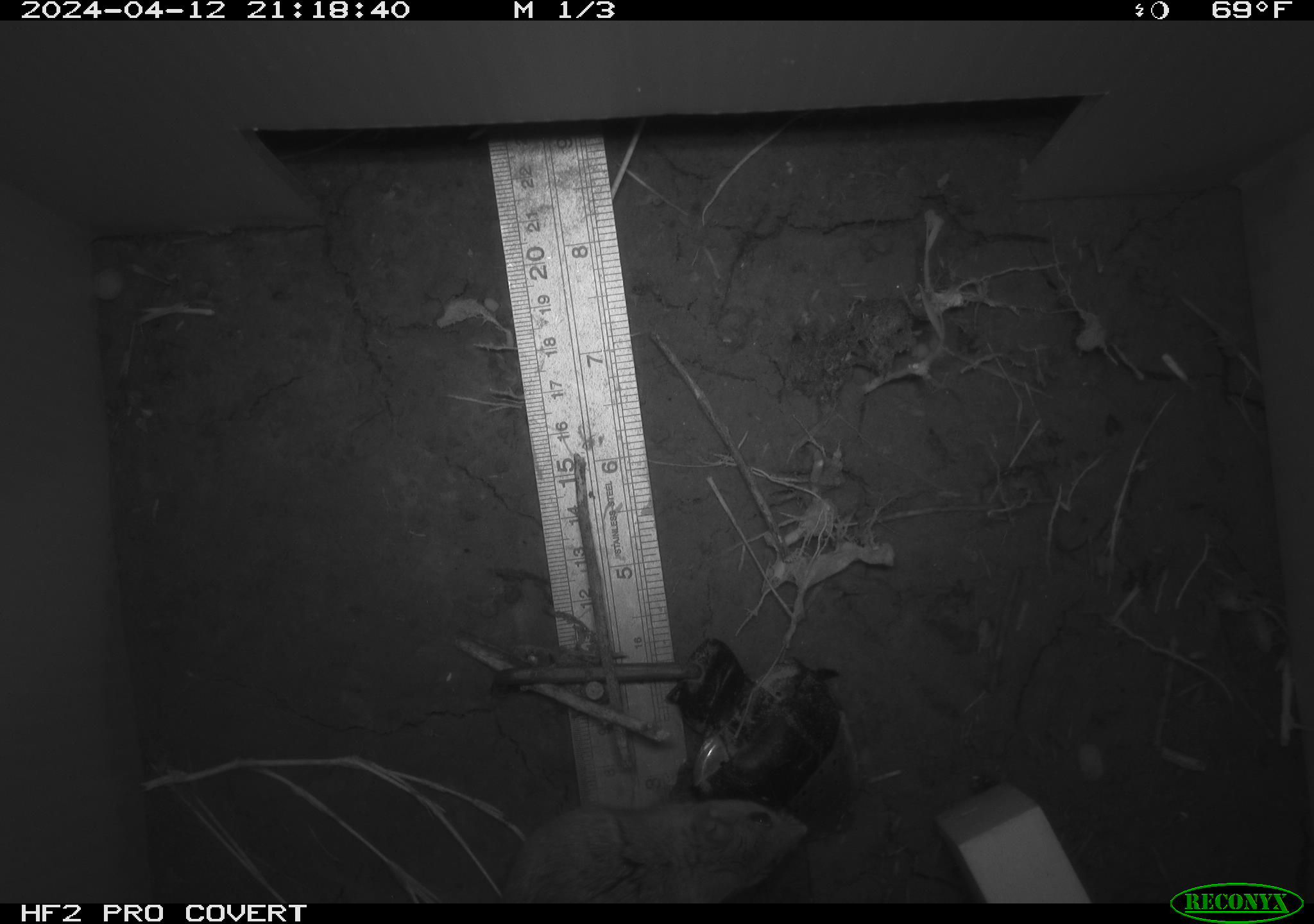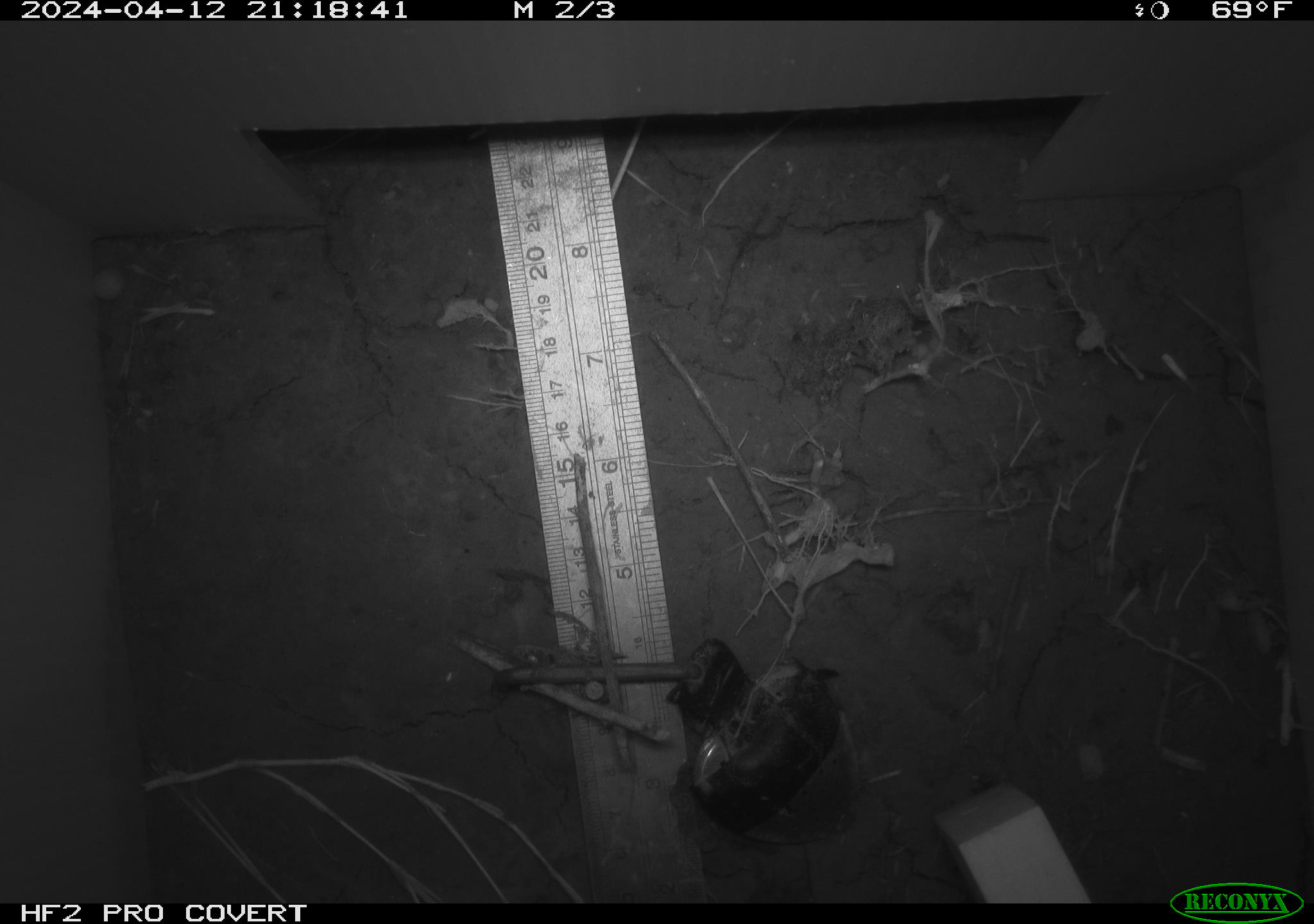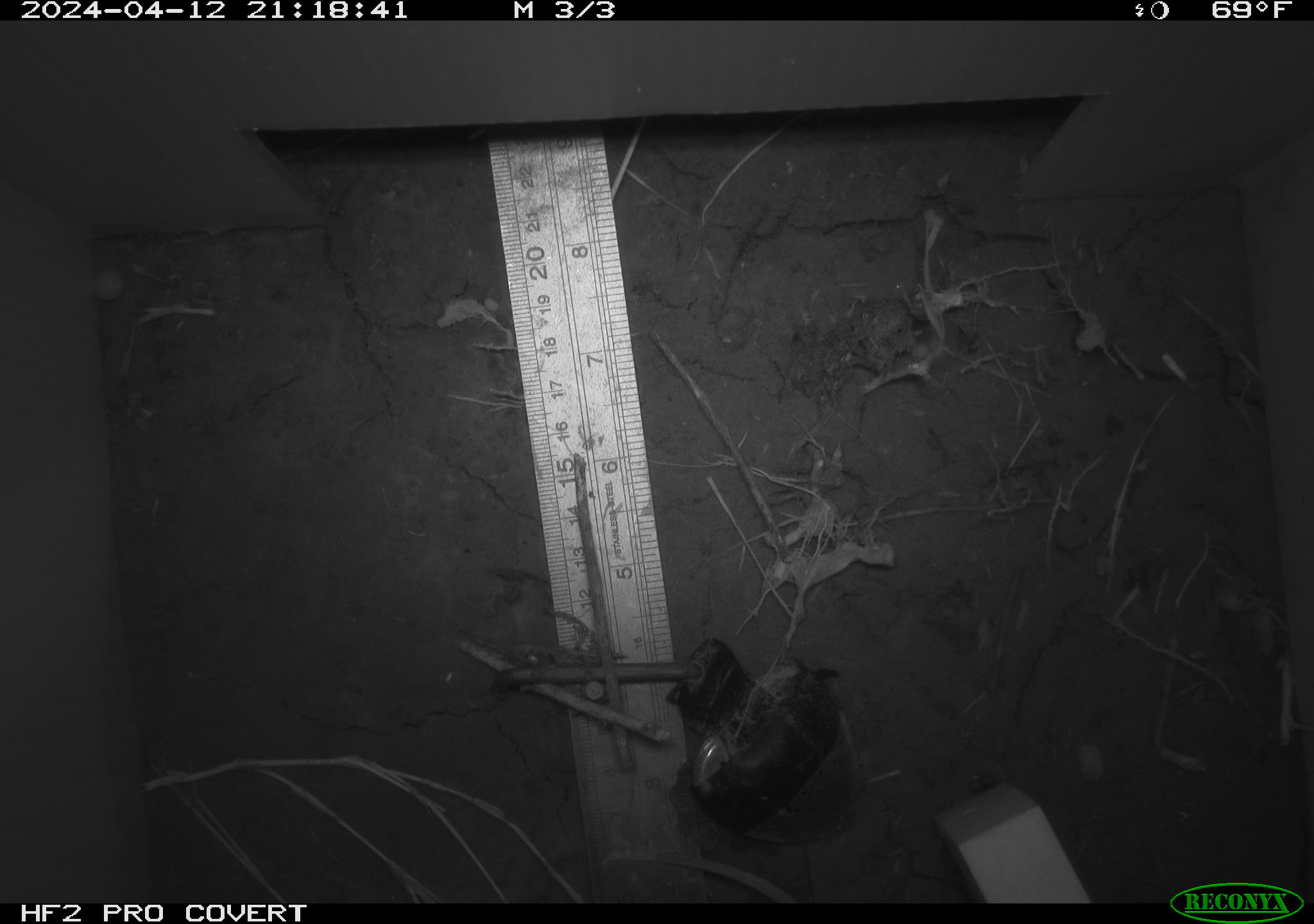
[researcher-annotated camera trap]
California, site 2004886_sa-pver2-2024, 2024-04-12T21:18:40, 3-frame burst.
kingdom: Animalia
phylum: Chordata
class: Mammalia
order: Rodentia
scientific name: Rodentia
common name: mouse species